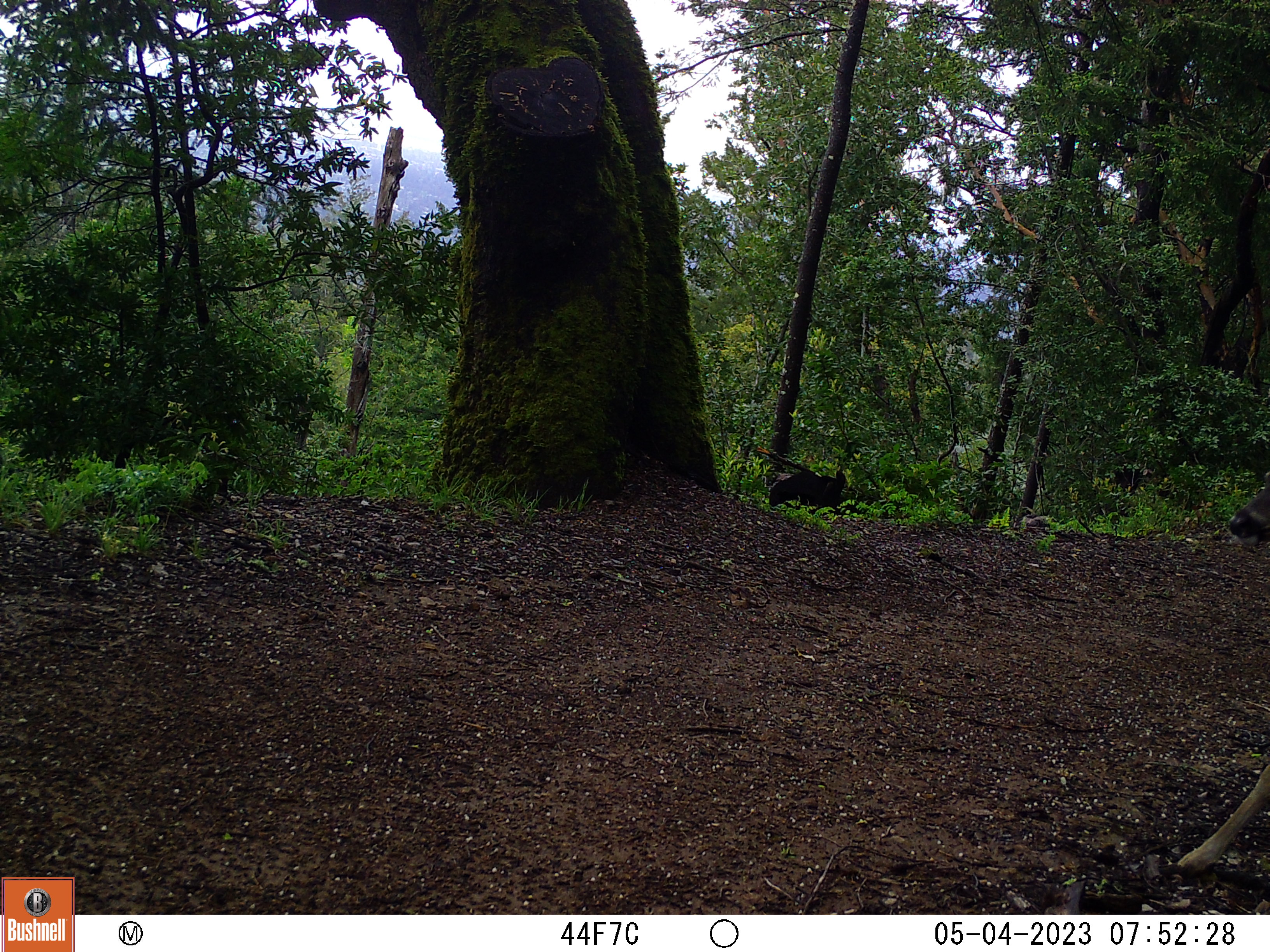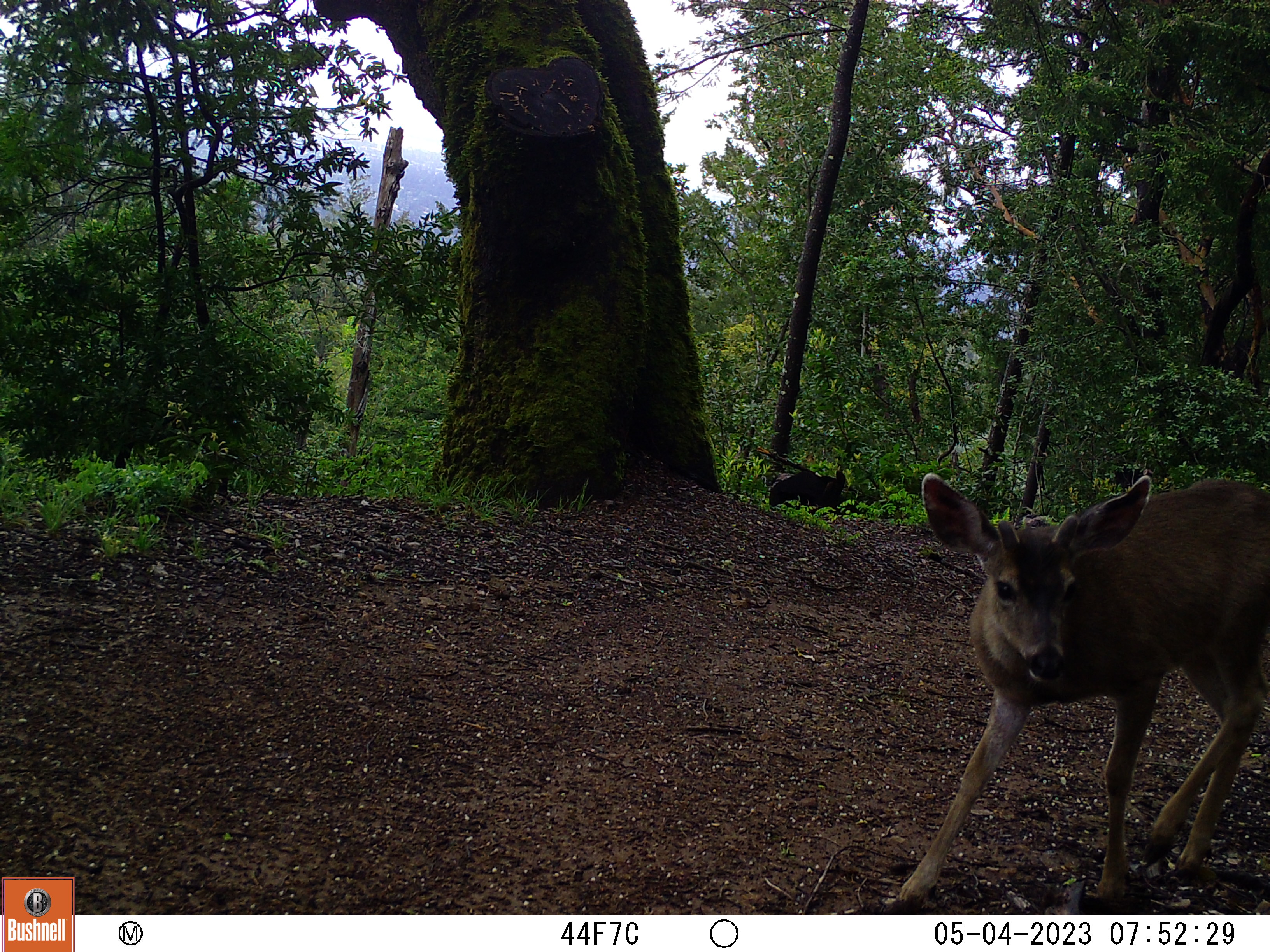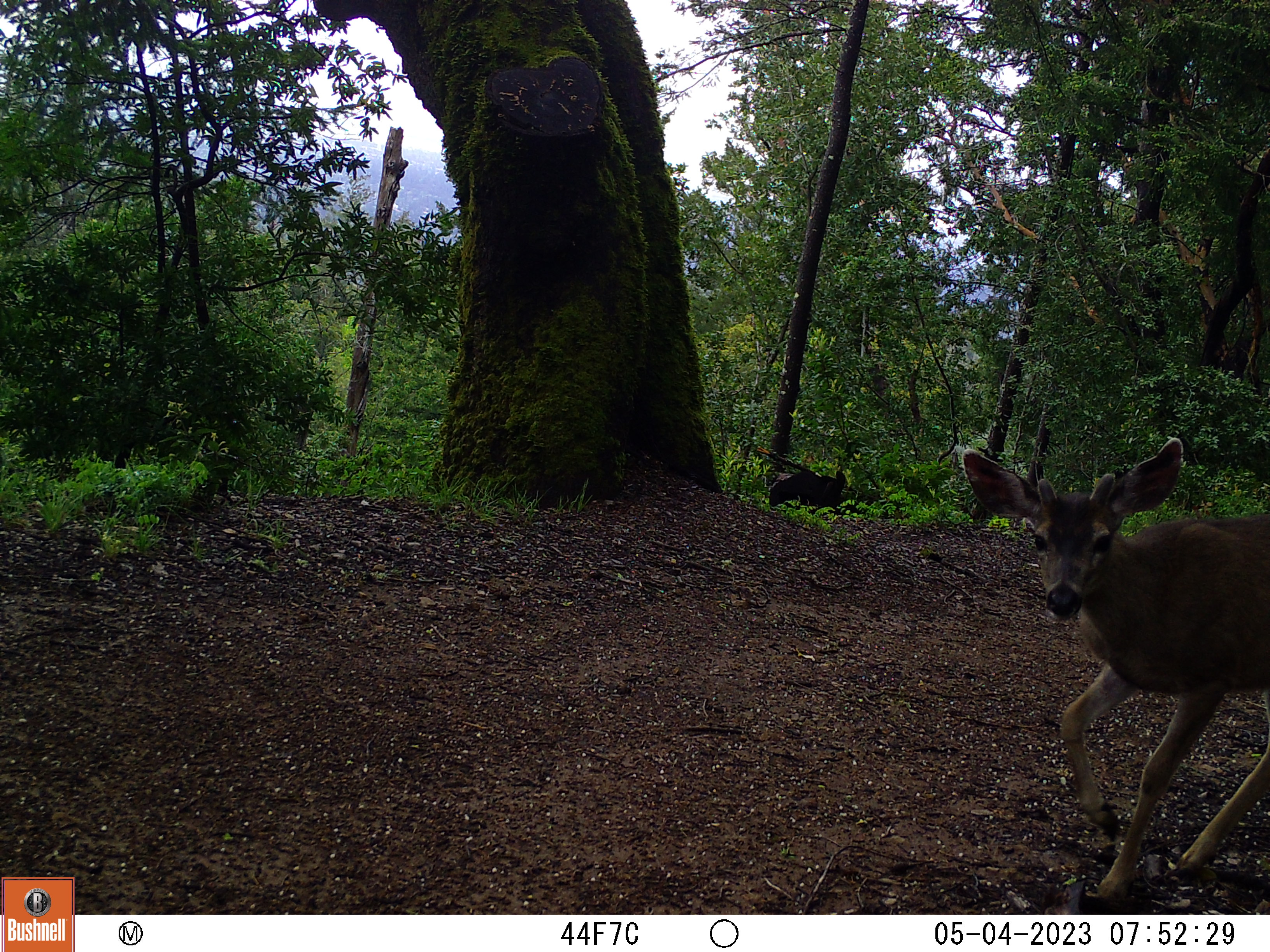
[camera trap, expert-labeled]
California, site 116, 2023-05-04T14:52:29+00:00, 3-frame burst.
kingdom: Animalia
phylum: Chordata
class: Mammalia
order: Artiodactyla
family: Cervidae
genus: Odocoileus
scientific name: Odocoileus hemionus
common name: mule deer